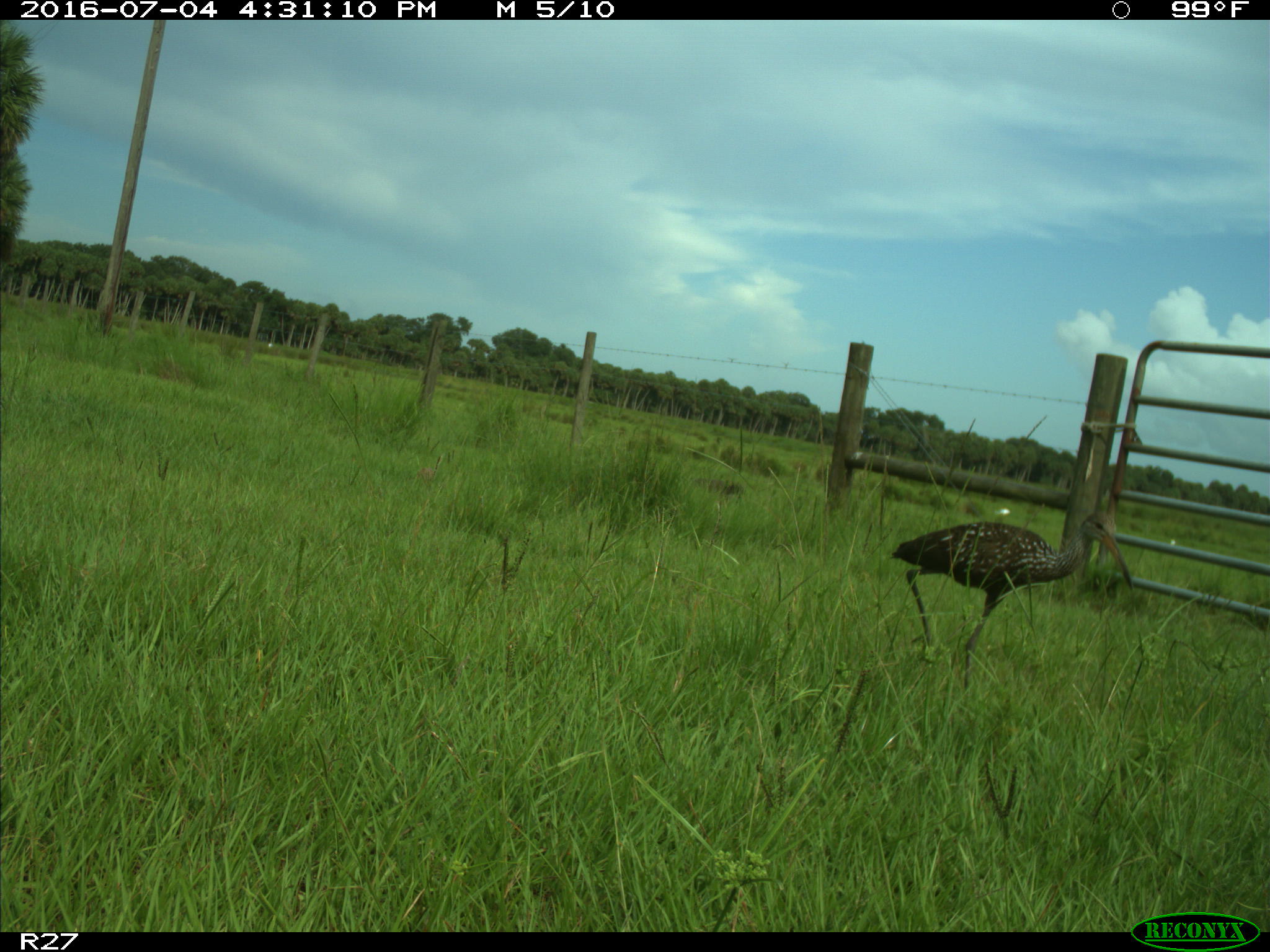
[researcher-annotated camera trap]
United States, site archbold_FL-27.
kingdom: Animalia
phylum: Chordata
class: Aves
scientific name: Aves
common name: birds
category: unidentified bird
Unidentified bird (birds) (Aves).